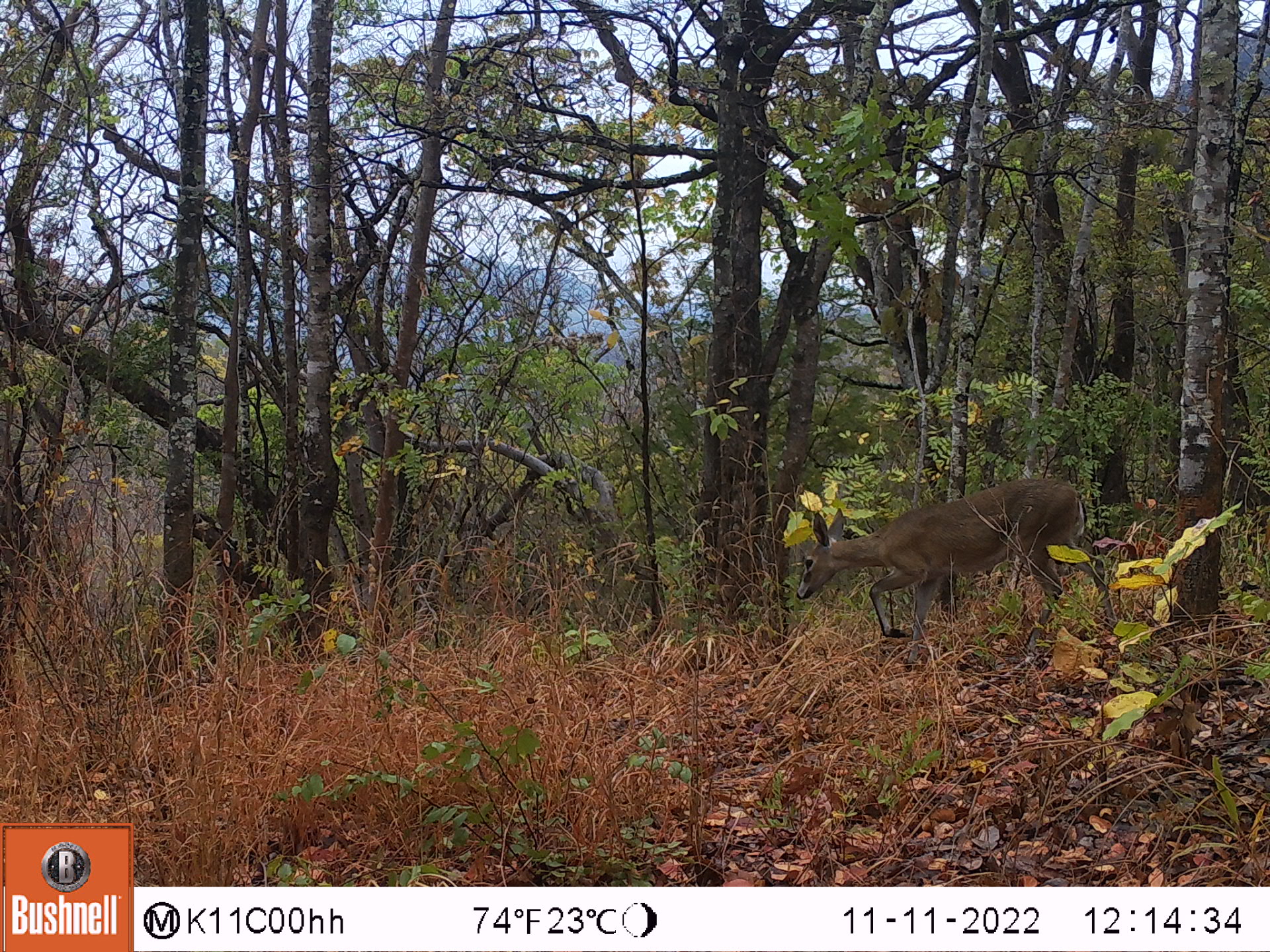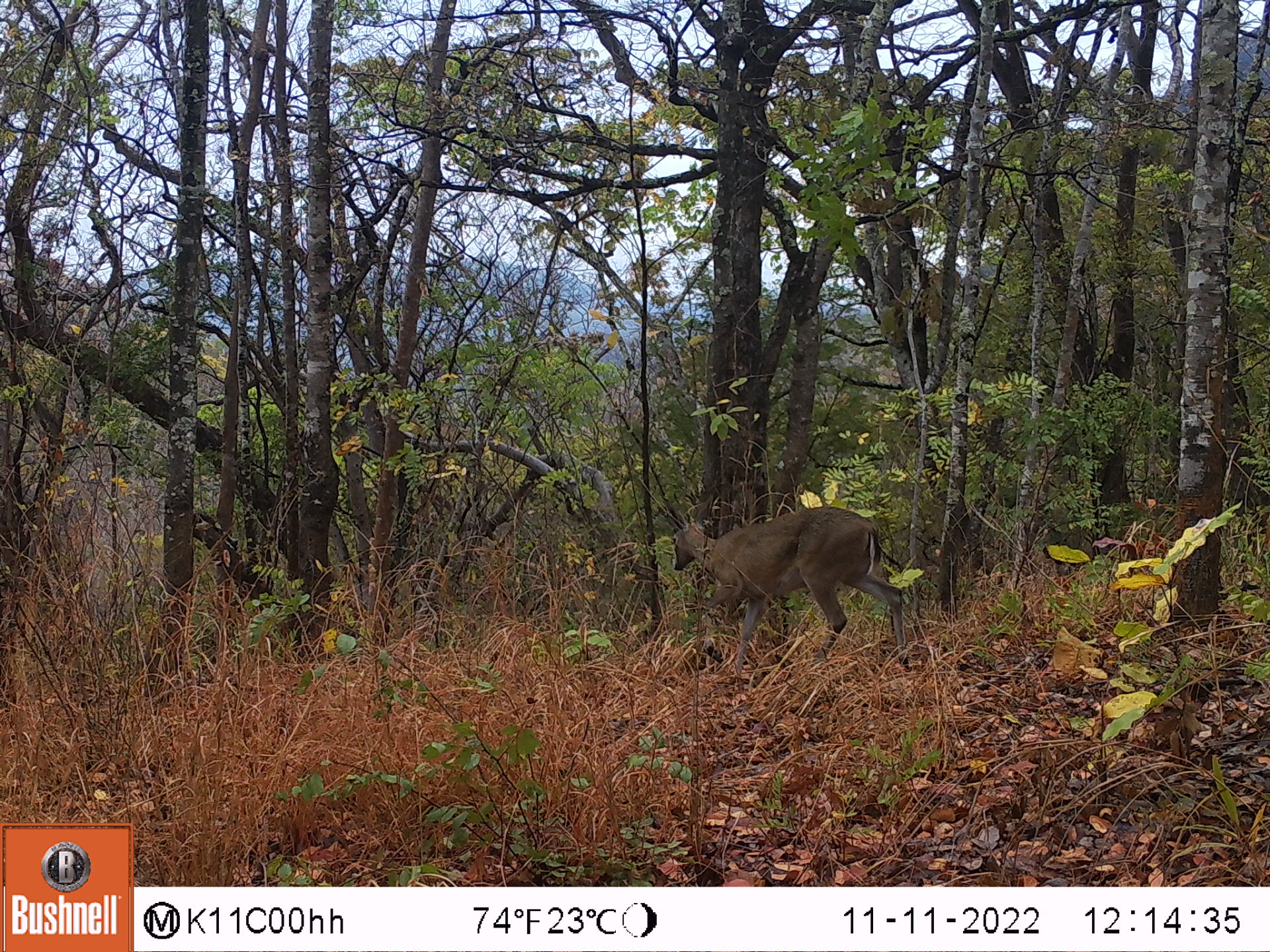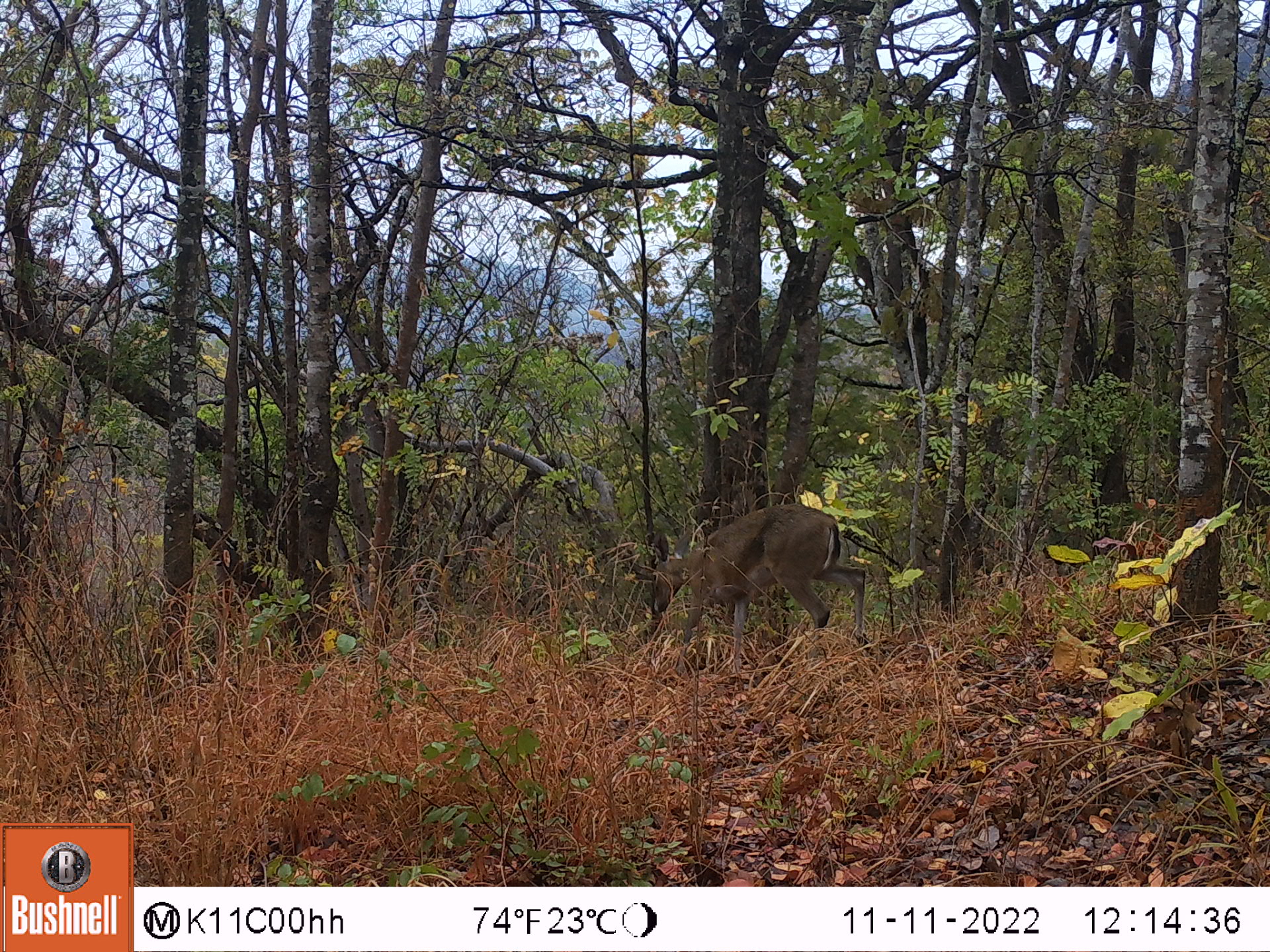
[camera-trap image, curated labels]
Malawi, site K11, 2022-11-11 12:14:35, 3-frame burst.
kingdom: Animalia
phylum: Chordata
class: Mammalia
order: Artiodactyla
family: Bovidae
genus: Sylvicapra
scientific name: Sylvicapra grimmia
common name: common duiker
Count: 1.